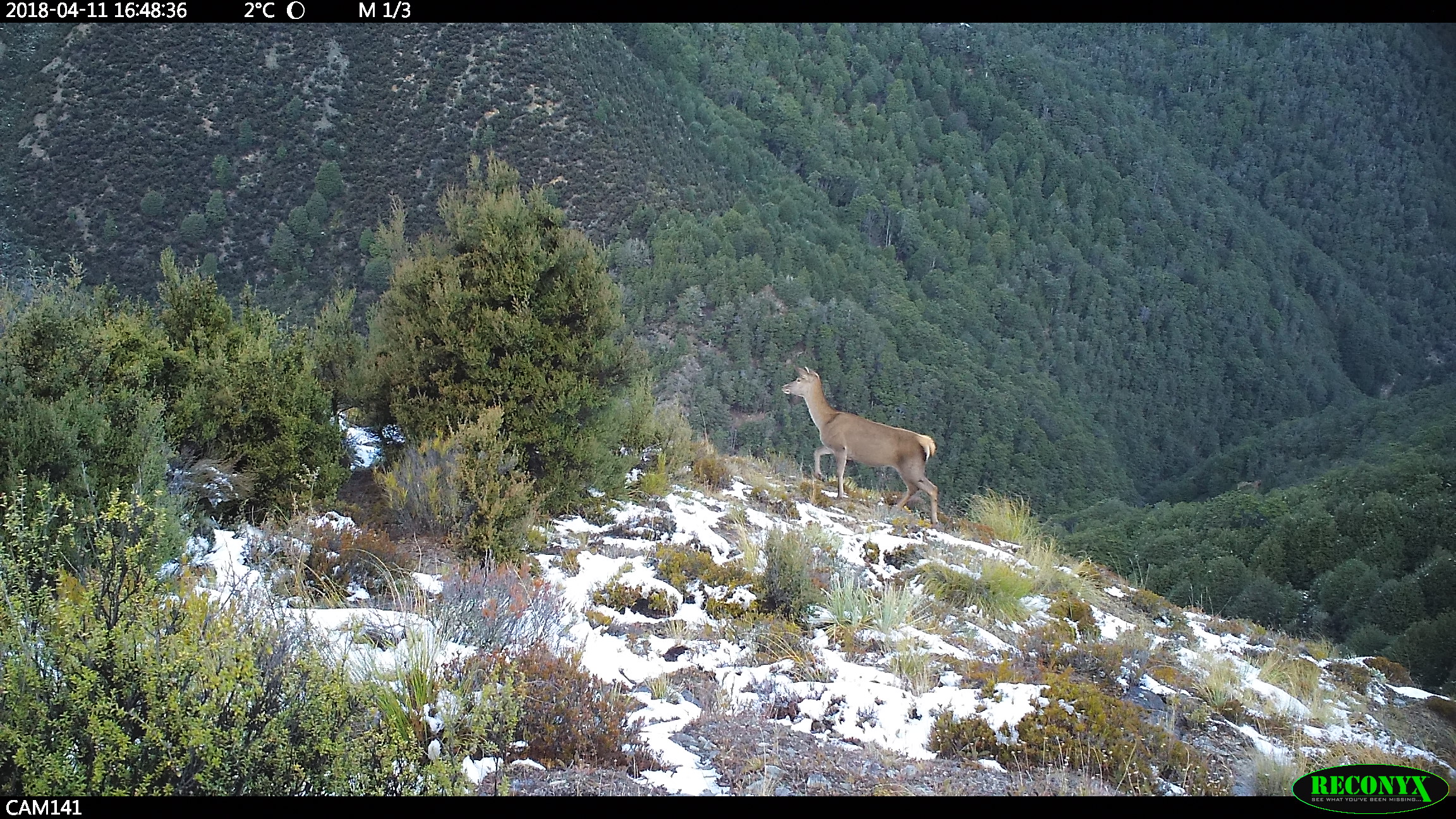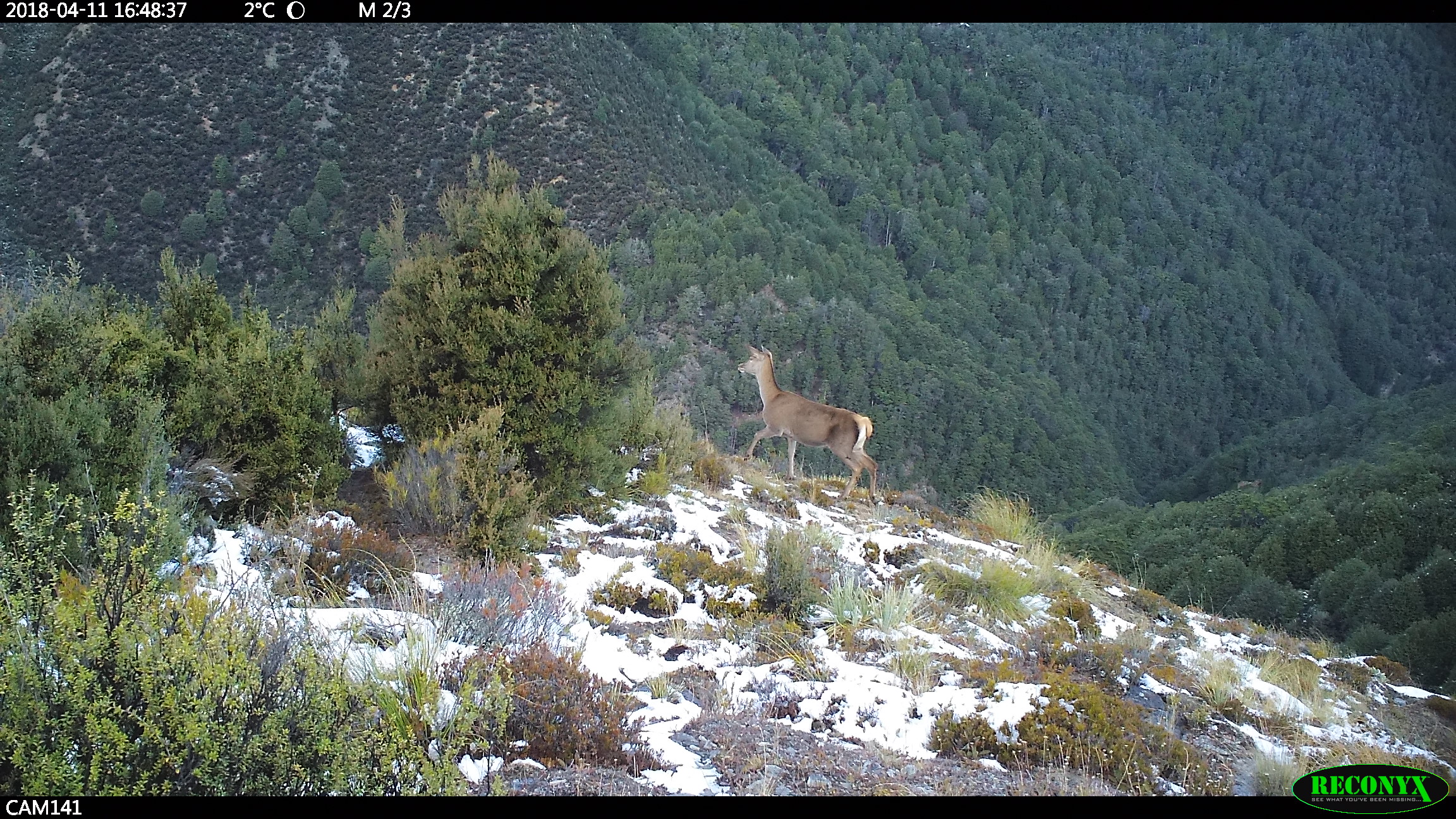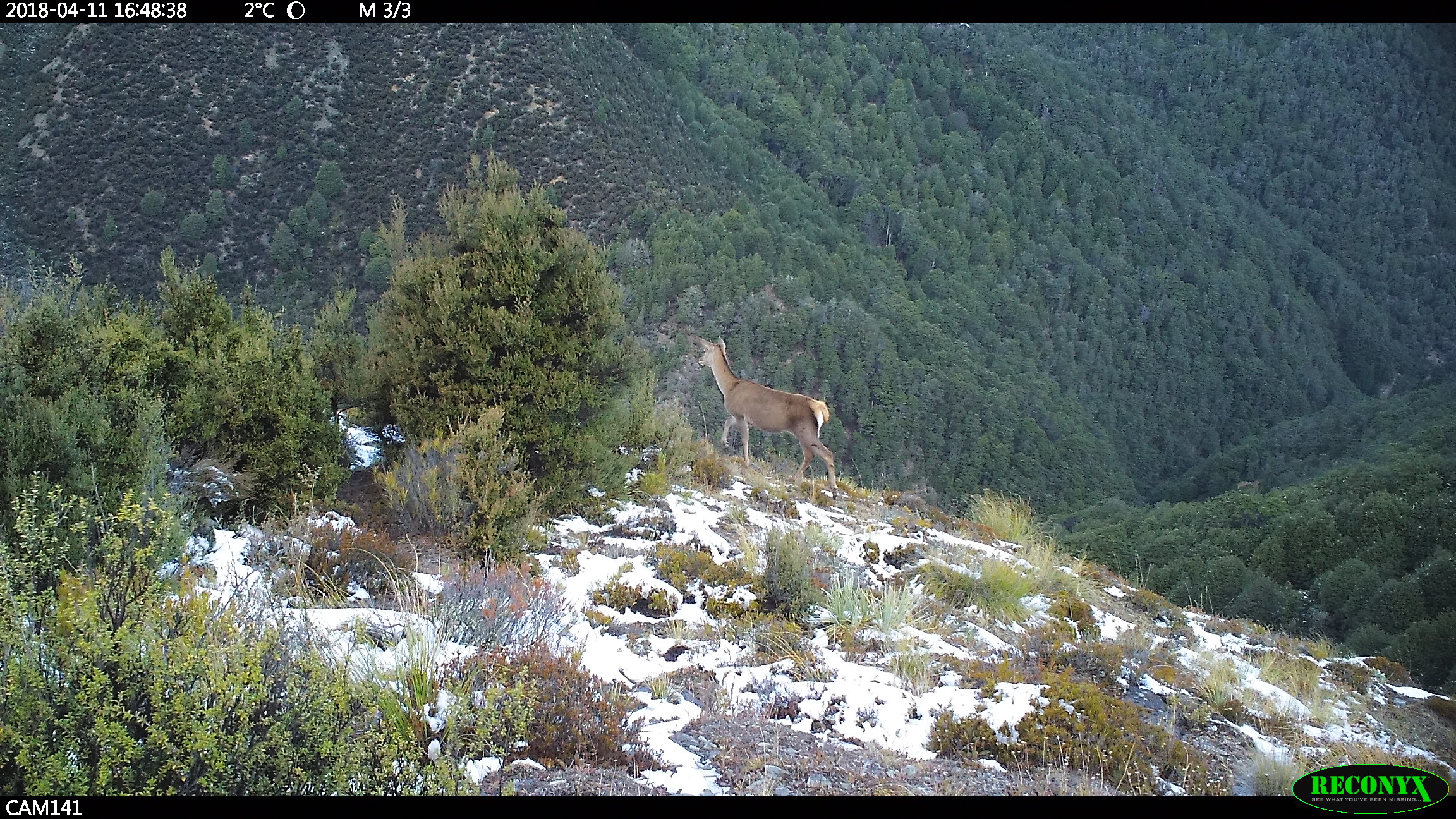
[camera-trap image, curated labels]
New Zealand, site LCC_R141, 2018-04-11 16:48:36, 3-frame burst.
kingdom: Animalia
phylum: Chordata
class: Mammalia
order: Artiodactyla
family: Cervidae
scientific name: Cervidae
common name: deer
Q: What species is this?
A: Deer (Cervidae).